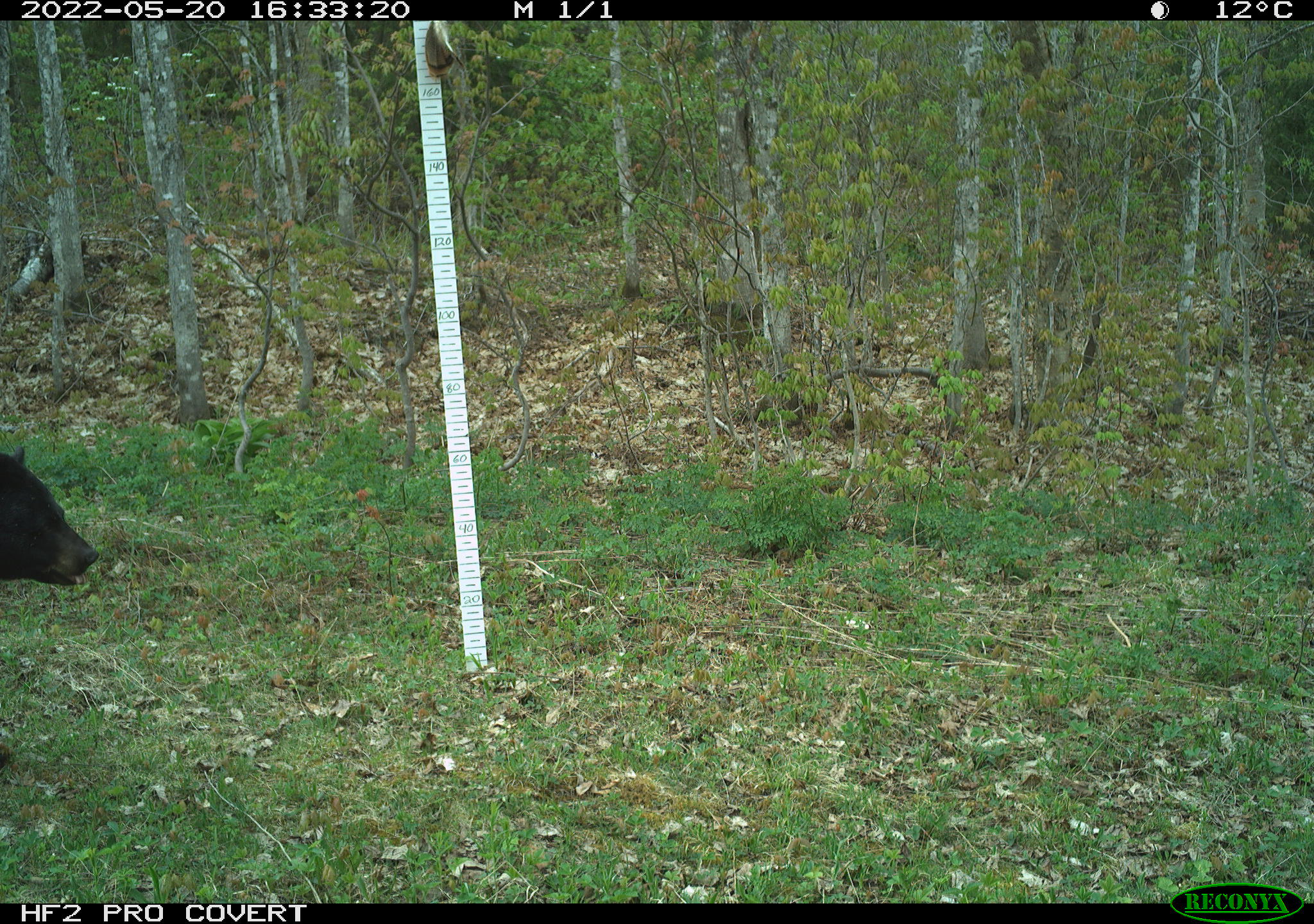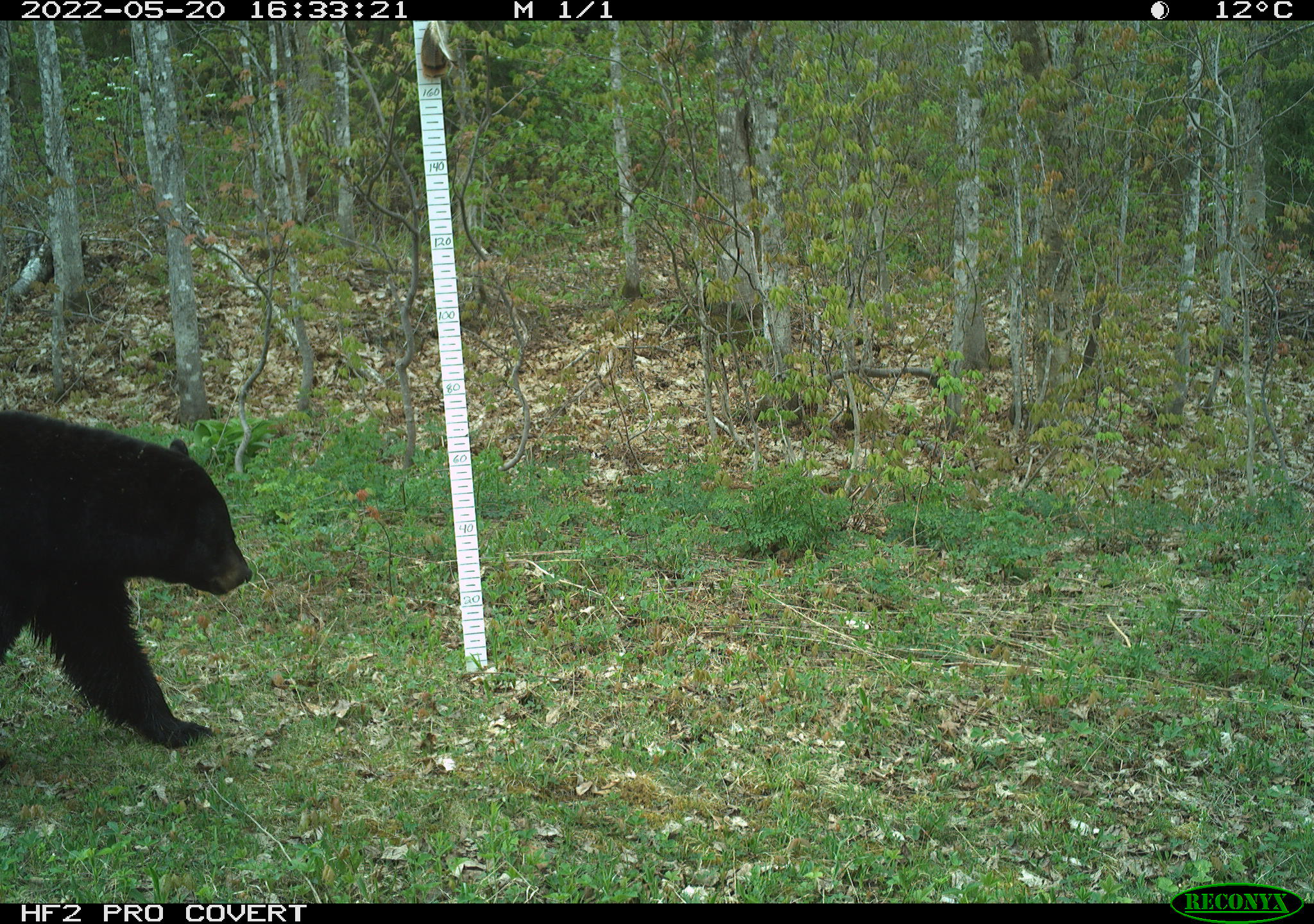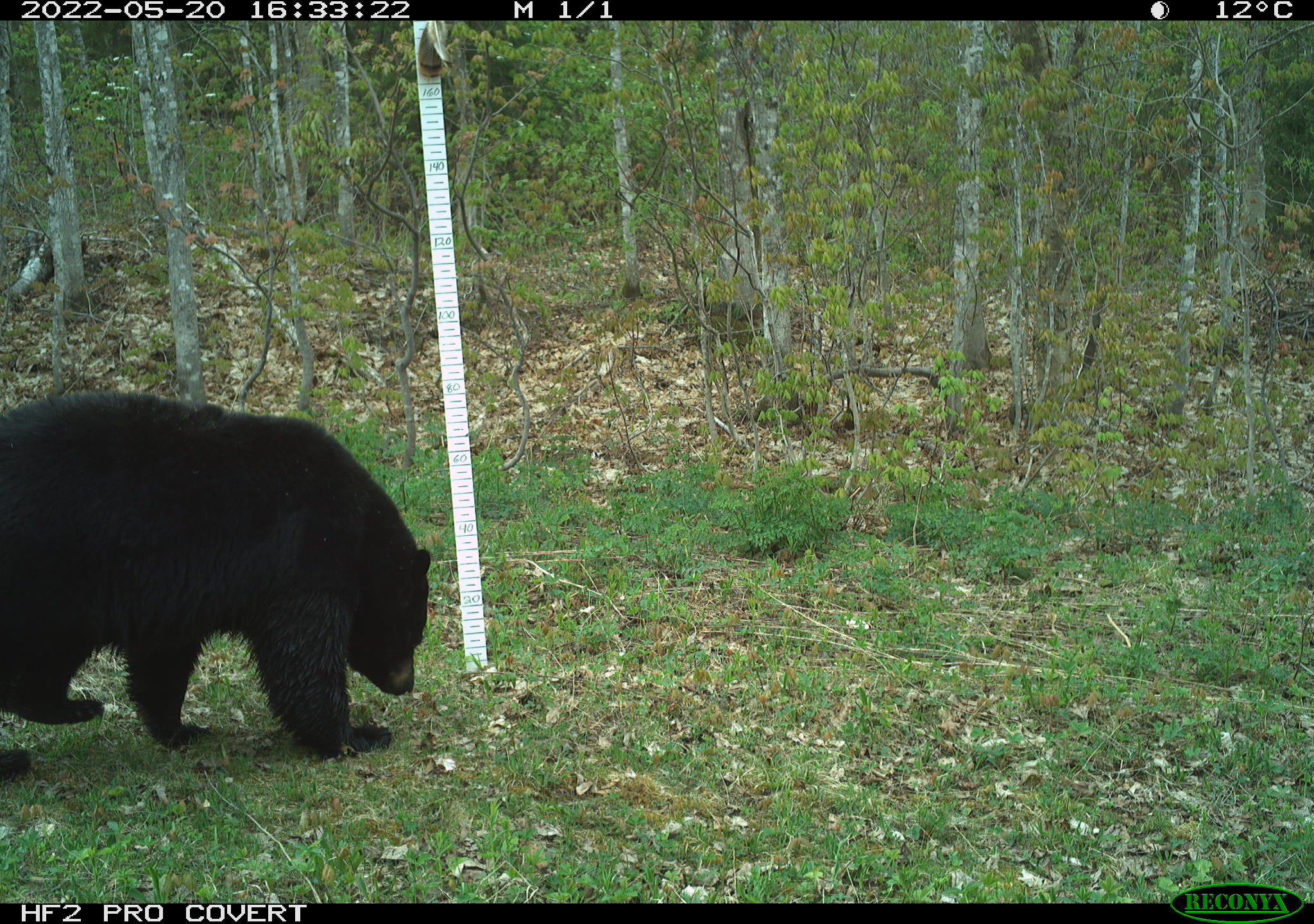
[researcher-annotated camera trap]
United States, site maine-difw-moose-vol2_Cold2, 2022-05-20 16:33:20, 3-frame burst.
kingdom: Animalia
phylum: Chordata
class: Mammalia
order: Carnivora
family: Ursidae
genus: Ursus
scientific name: Ursus americanus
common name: black bear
Black bear (Ursus americanus).